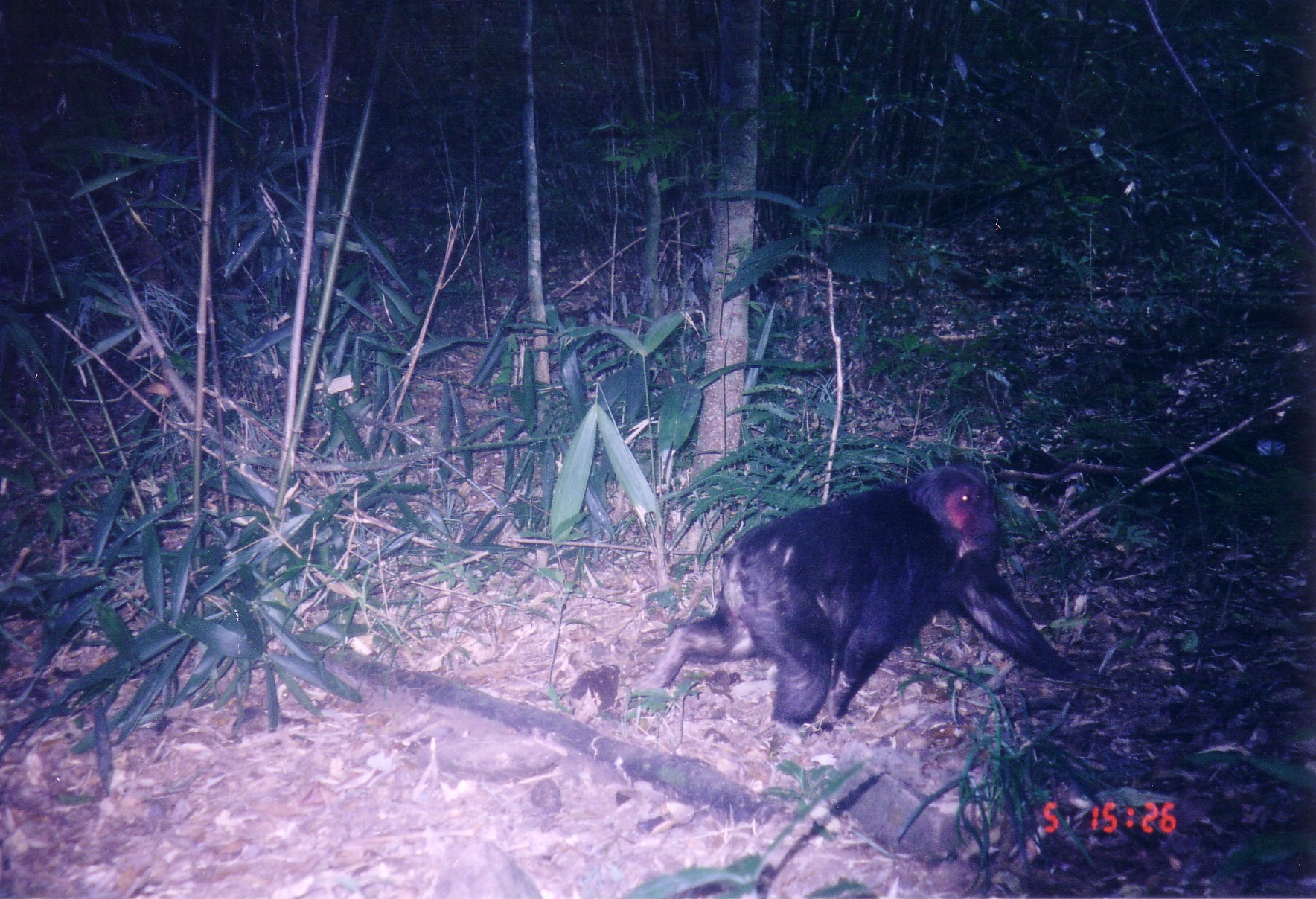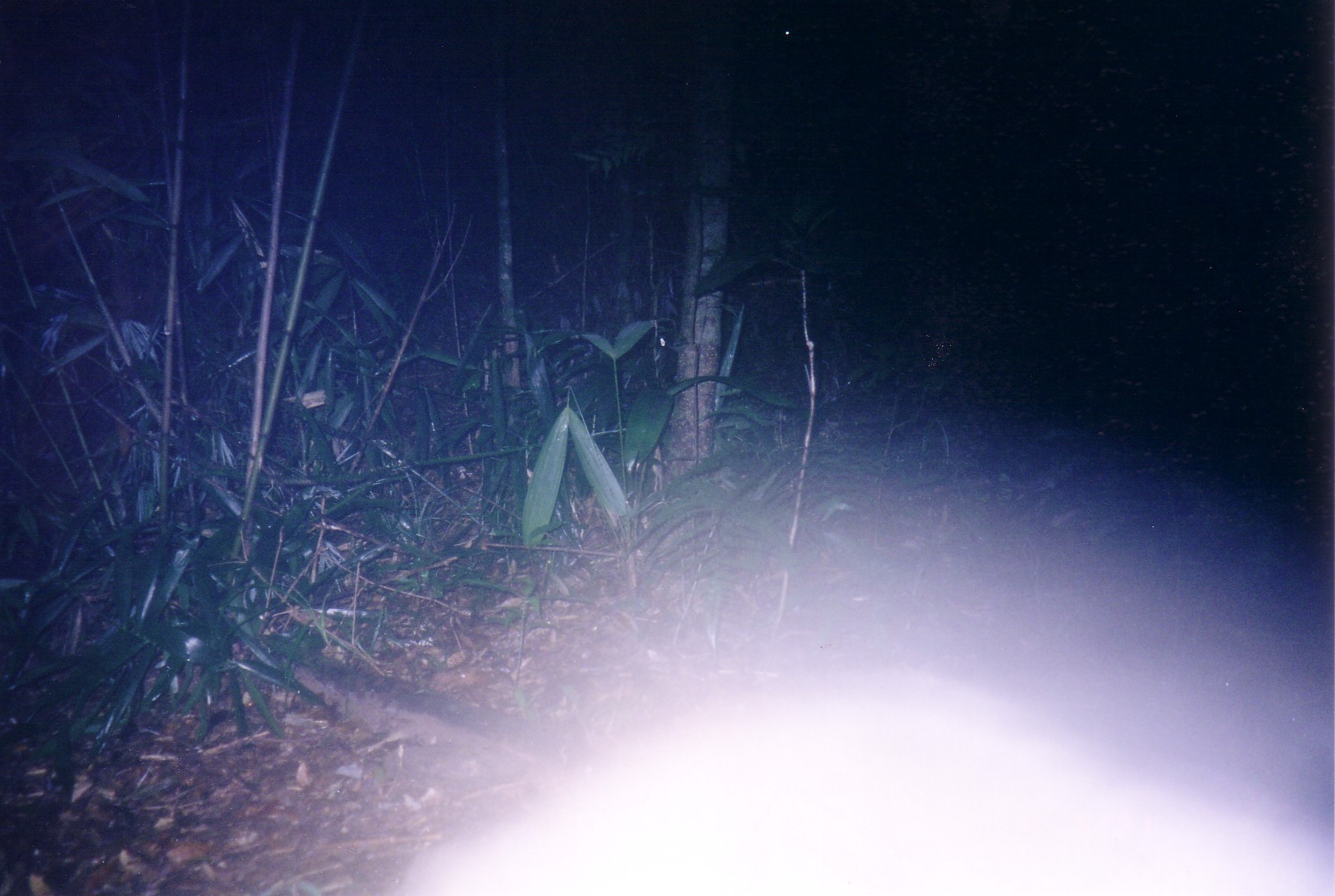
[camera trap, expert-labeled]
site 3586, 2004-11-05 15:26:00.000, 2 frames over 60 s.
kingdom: Animalia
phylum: Chordata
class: Mammalia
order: Primates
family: Cercopithecidae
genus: Macaca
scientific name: Macaca arctoides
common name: stump-tailed macaque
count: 1